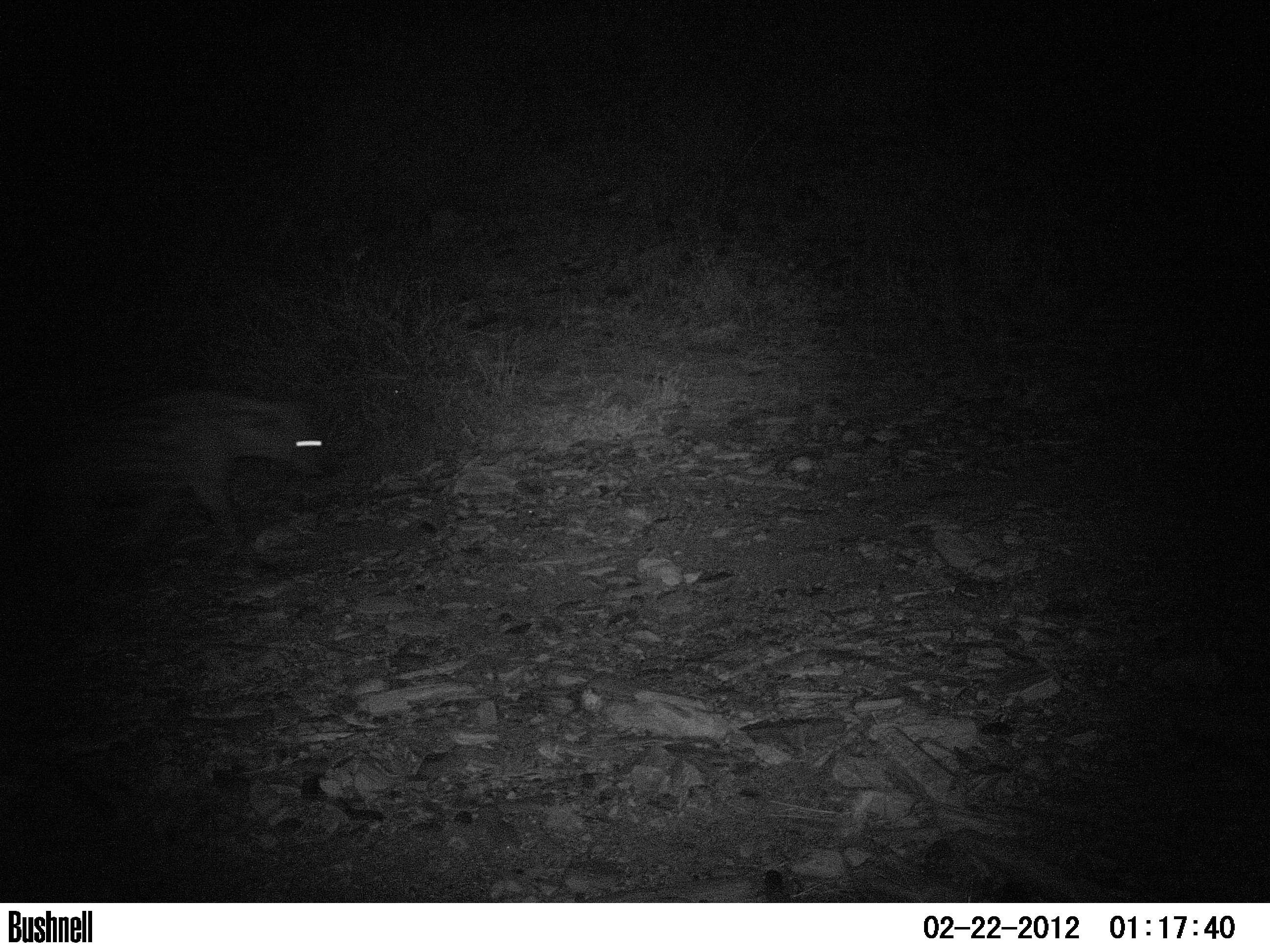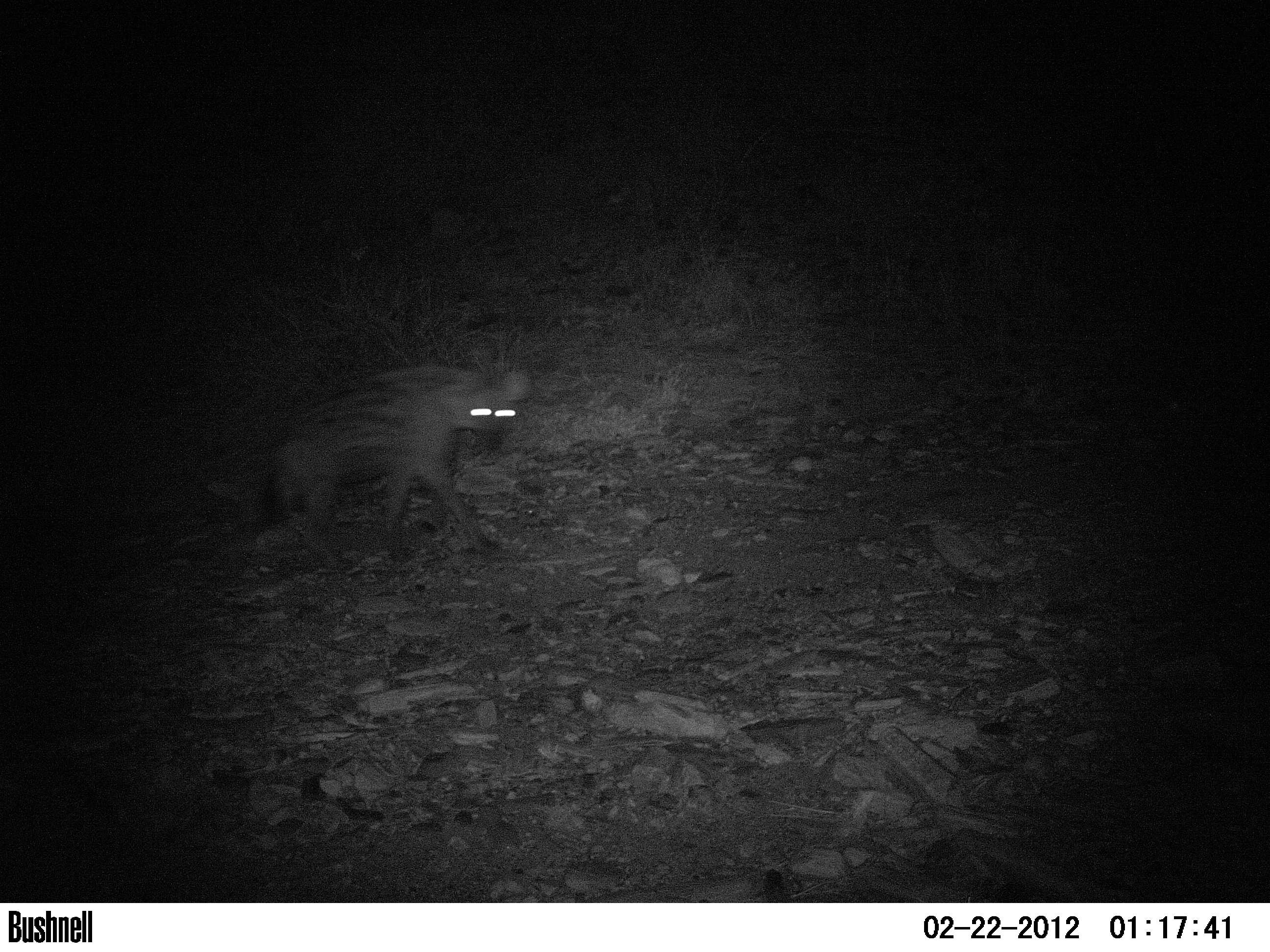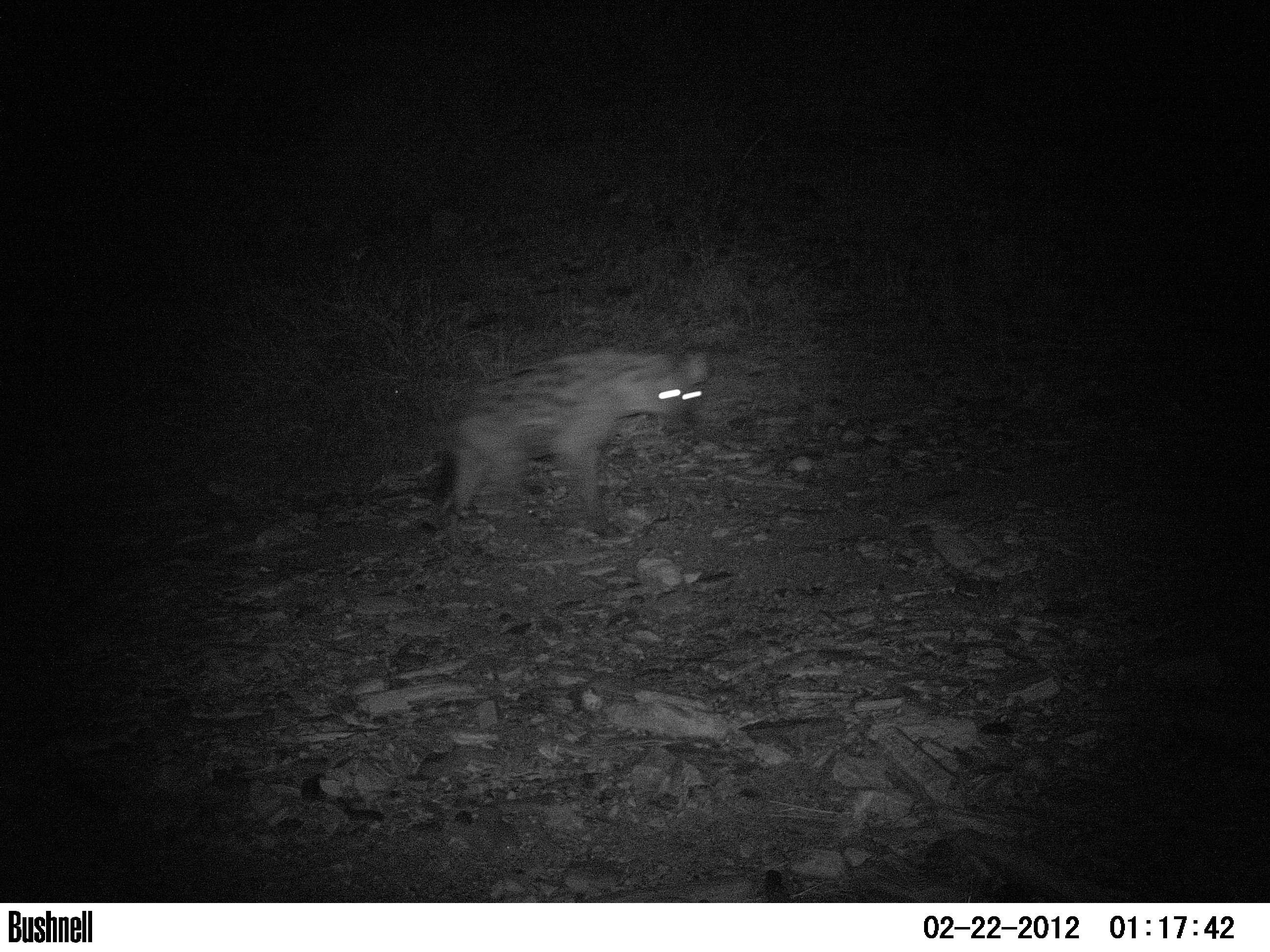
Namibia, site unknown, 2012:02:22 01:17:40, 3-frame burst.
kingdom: Animalia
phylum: Chordata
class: Mammalia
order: Carnivora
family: Hyaenidae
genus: Crocuta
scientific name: Crocuta crocuta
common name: spotted hyena